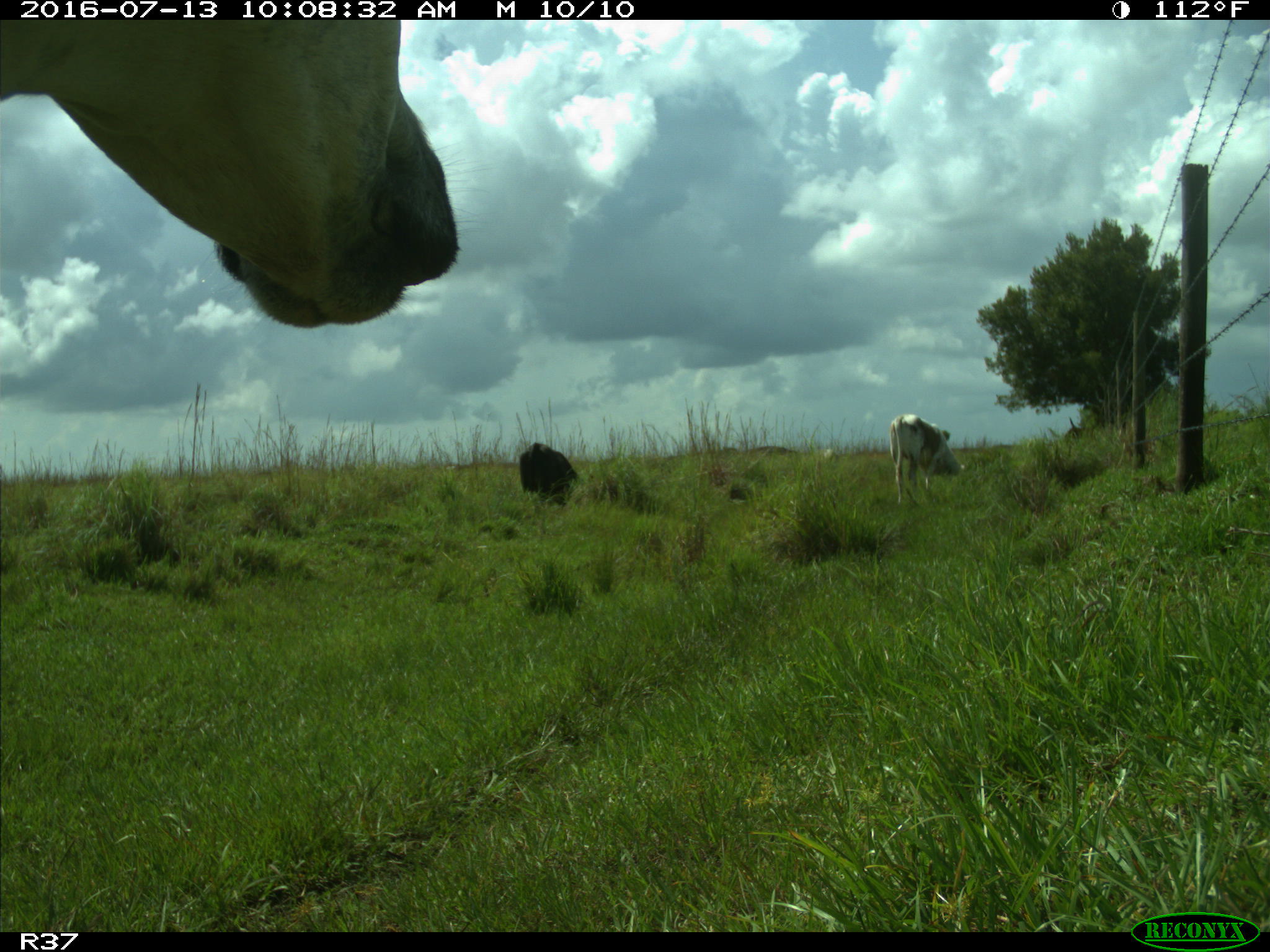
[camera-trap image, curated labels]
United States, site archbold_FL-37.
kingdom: Animalia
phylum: Chordata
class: Mammalia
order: Artiodactyla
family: Bovidae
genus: Bos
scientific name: Bos taurus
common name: domestic cow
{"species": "Bos taurus (domestic cow)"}